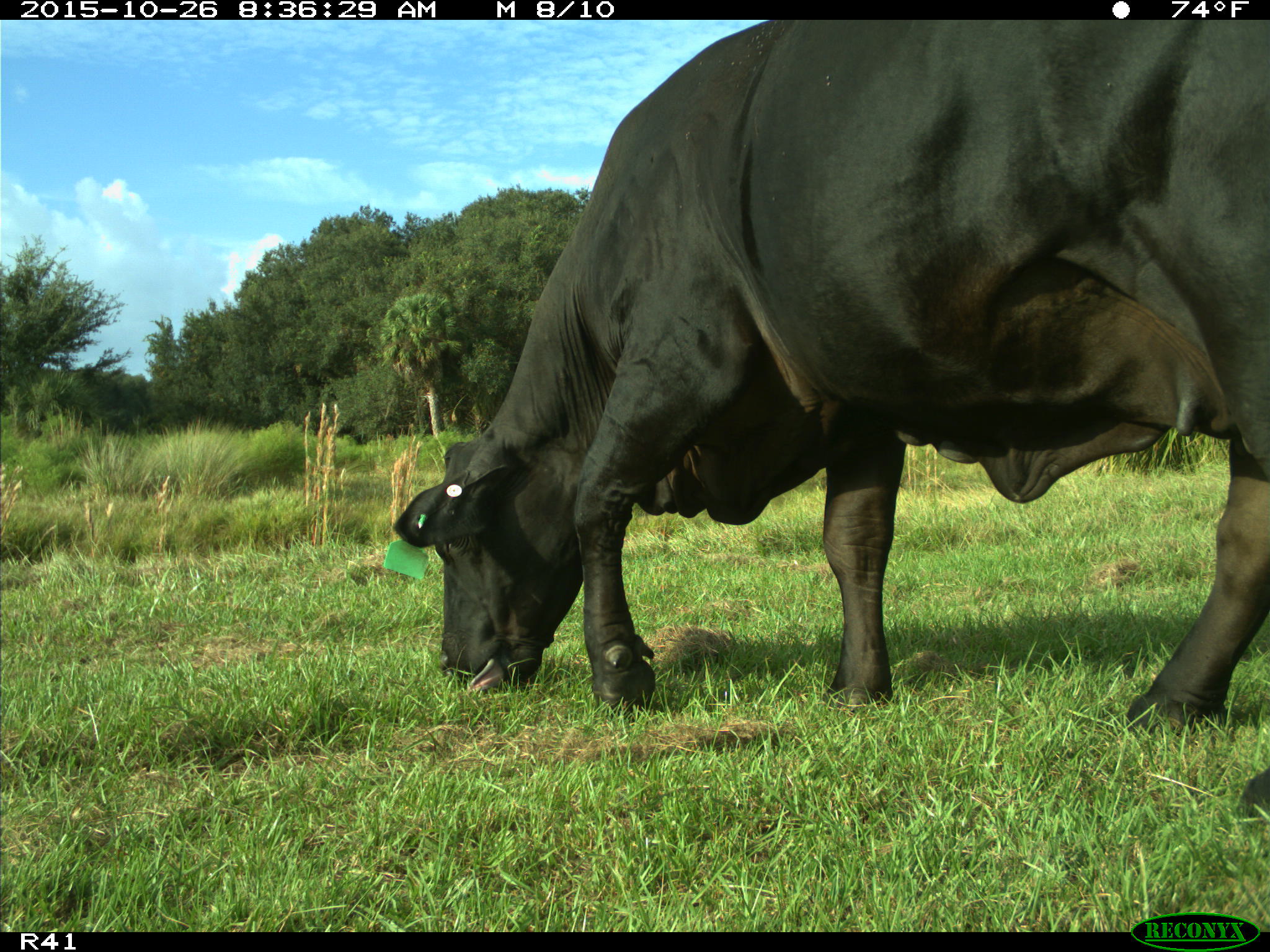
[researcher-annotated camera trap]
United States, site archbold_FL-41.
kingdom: Animalia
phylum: Chordata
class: Mammalia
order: Artiodactyla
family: Bovidae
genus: Bos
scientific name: Bos taurus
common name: domestic cow